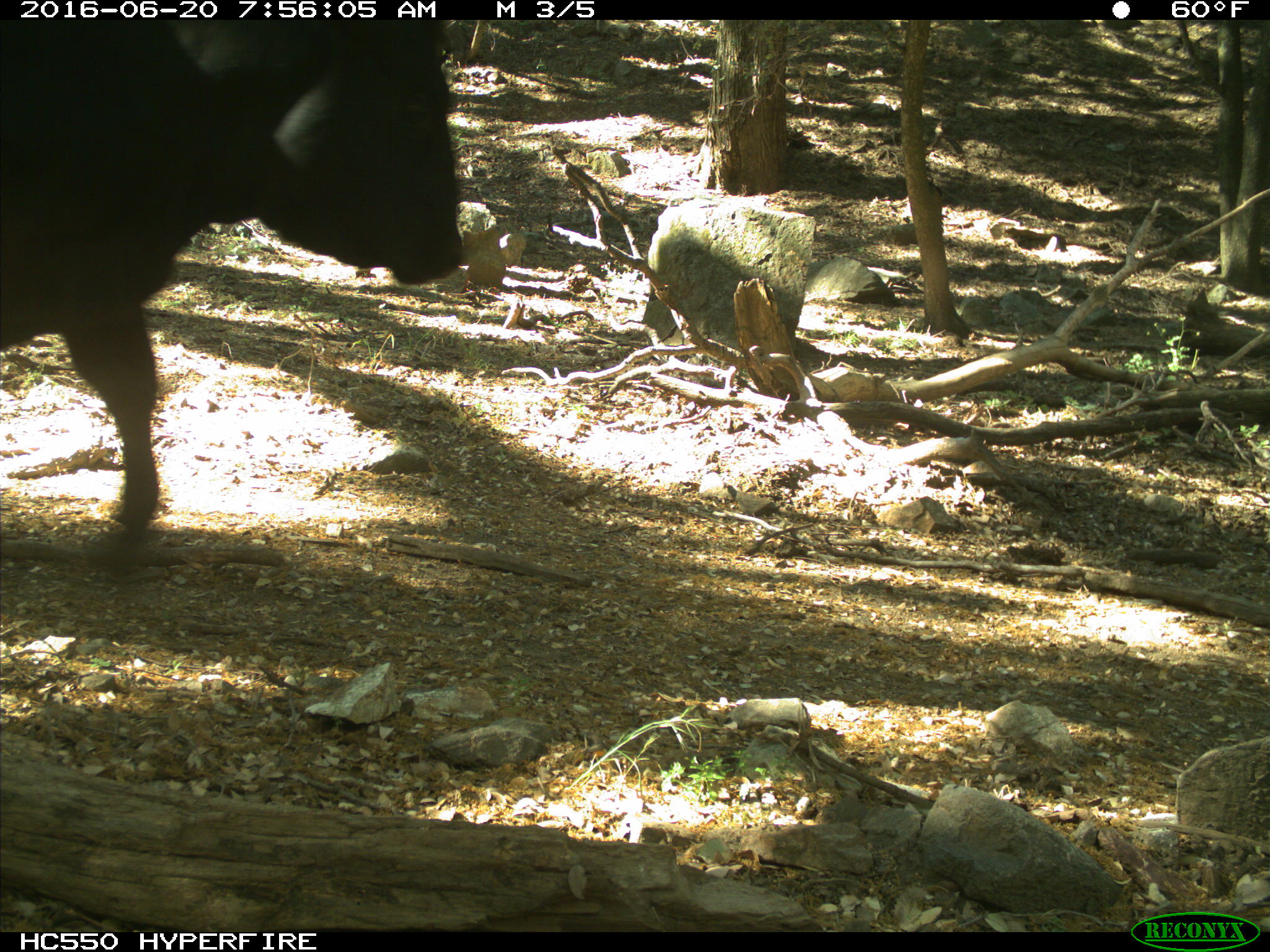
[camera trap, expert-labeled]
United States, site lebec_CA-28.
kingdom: Animalia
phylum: Chordata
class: Mammalia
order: Artiodactyla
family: Bovidae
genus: Bos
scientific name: Bos taurus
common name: domestic cow